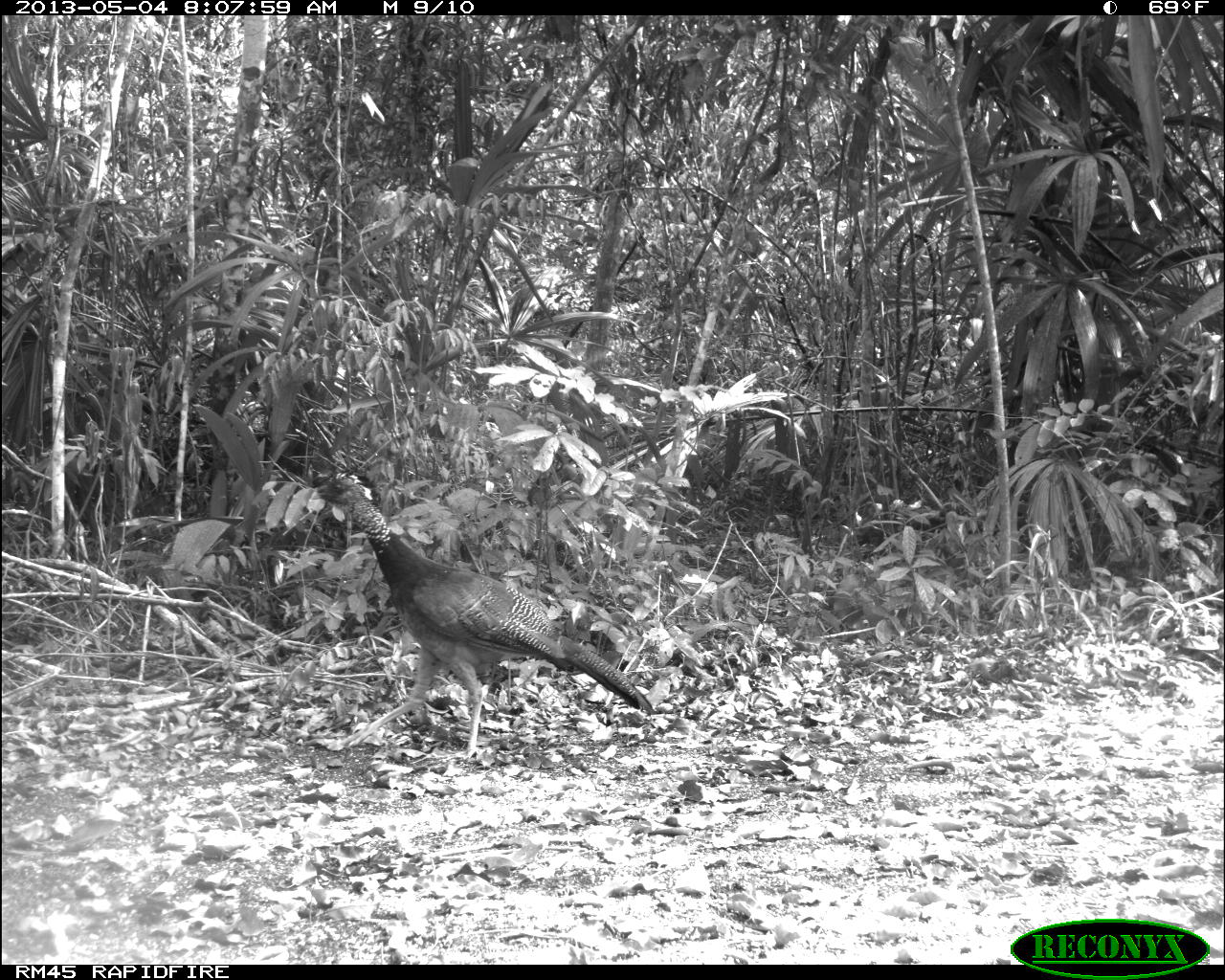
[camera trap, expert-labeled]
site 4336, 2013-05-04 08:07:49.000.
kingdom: Animalia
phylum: Chordata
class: Aves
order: Galliformes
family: Cracidae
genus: Crax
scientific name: Crax rubra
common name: great curassow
Crax rubra (great curassow), count 1, sex female.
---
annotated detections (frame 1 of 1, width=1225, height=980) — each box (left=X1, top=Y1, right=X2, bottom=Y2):
crax rubra: (left=309, top=464, right=656, bottom=757)